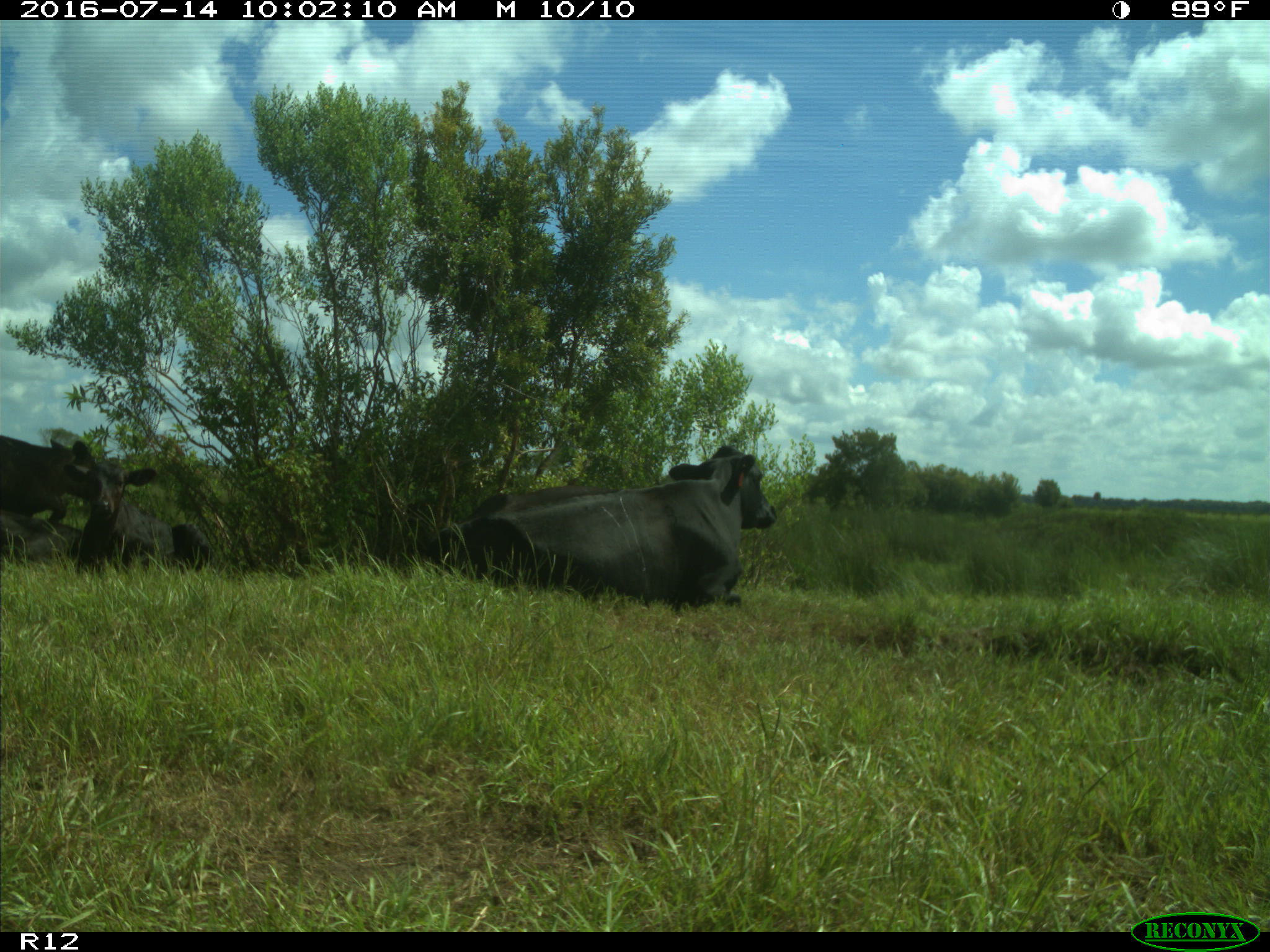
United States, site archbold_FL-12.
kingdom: Animalia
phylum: Chordata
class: Mammalia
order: Artiodactyla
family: Bovidae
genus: Bos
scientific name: Bos taurus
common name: domestic cow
Bos taurus (domestic cow).